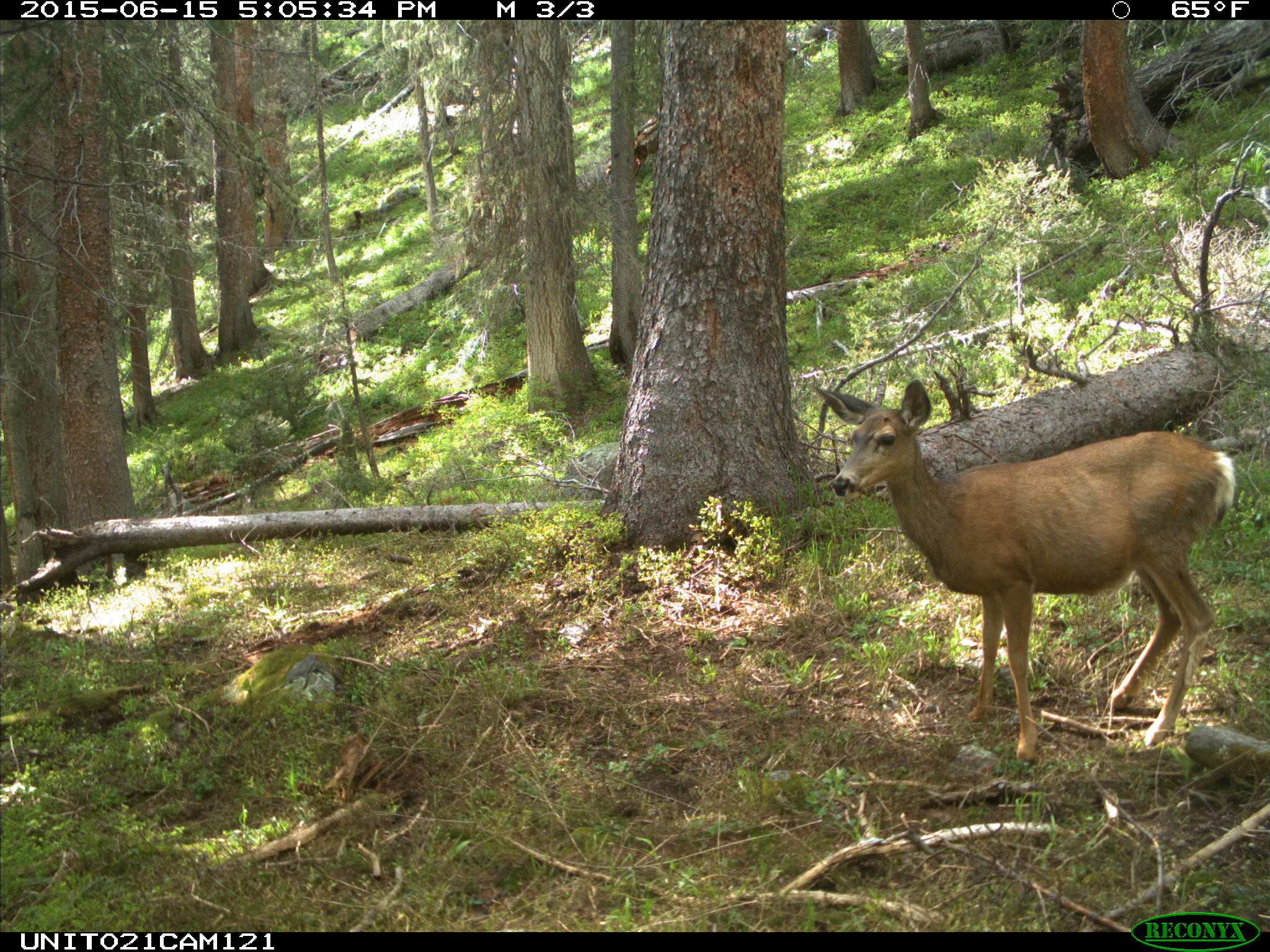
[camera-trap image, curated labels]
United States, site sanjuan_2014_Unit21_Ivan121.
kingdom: Animalia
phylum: Chordata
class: Mammalia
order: Artiodactyla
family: Cervidae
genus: Odocoileus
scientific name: Odocoileus hemionus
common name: mule deer